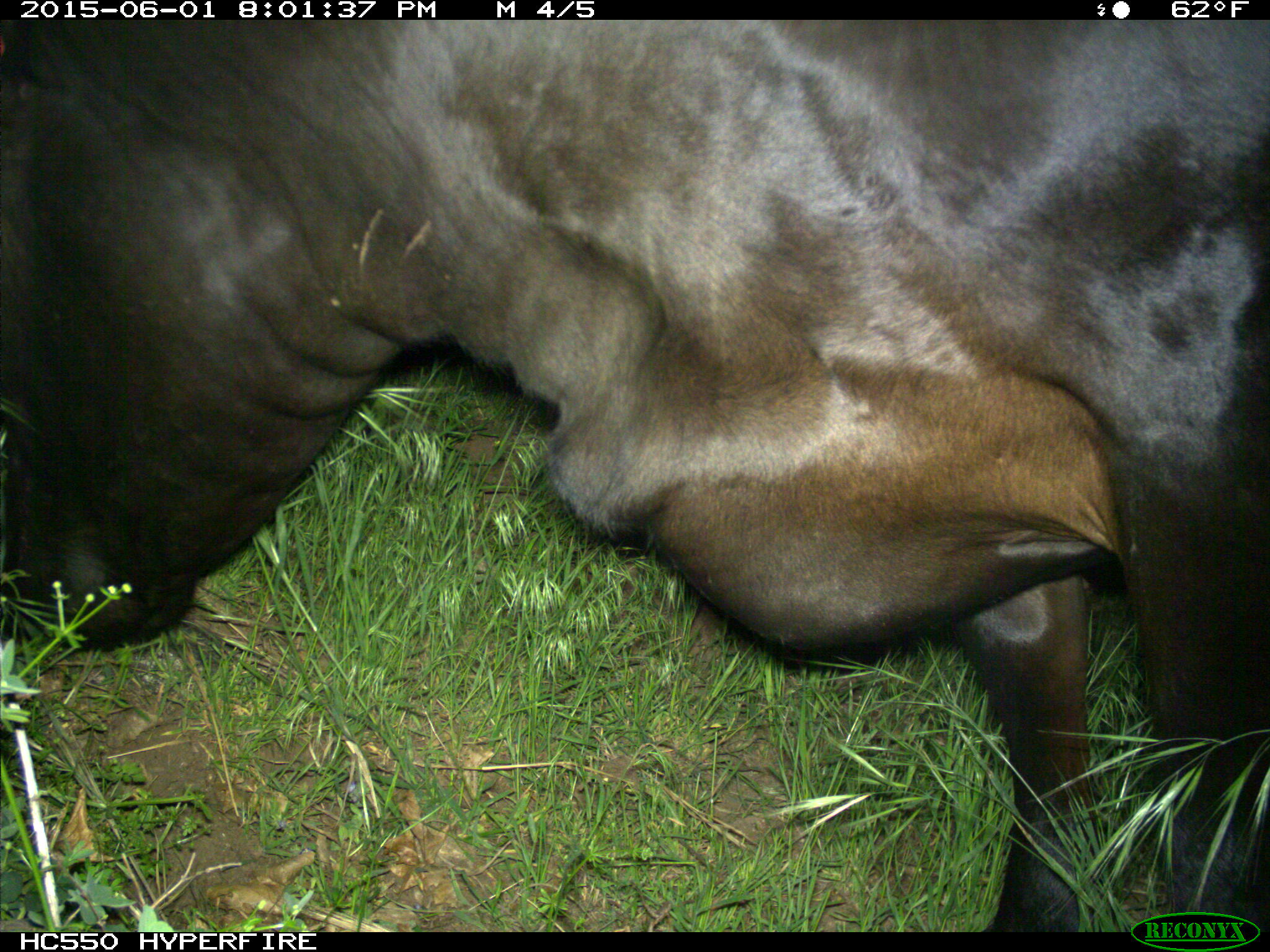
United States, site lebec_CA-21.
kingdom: Animalia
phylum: Chordata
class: Mammalia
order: Artiodactyla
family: Bovidae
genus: Bos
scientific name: Bos taurus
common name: domestic cow